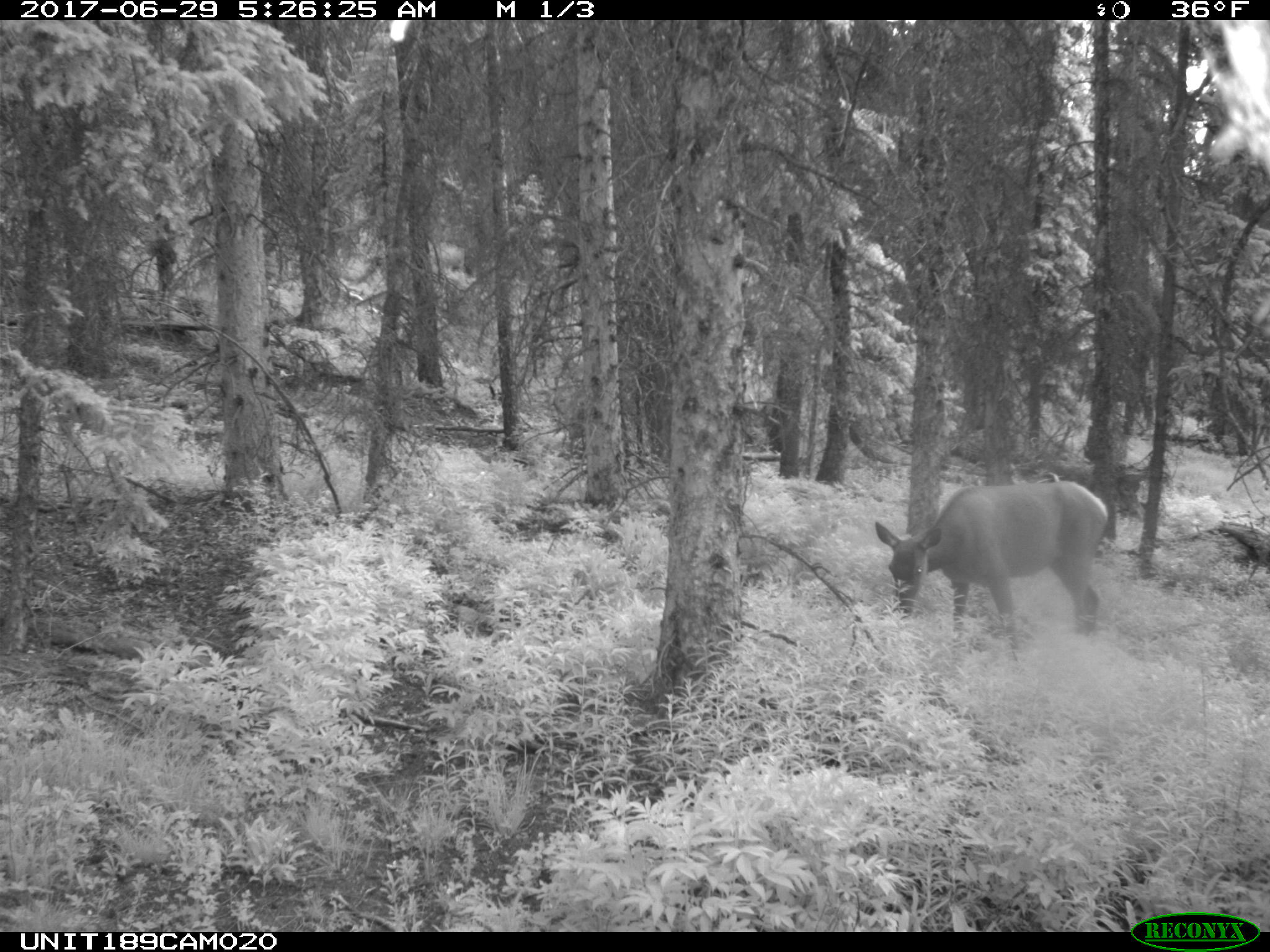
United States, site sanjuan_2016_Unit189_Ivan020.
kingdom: Animalia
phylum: Chordata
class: Mammalia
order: Artiodactyla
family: Cervidae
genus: Cervus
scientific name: Cervus elaphus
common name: red deer